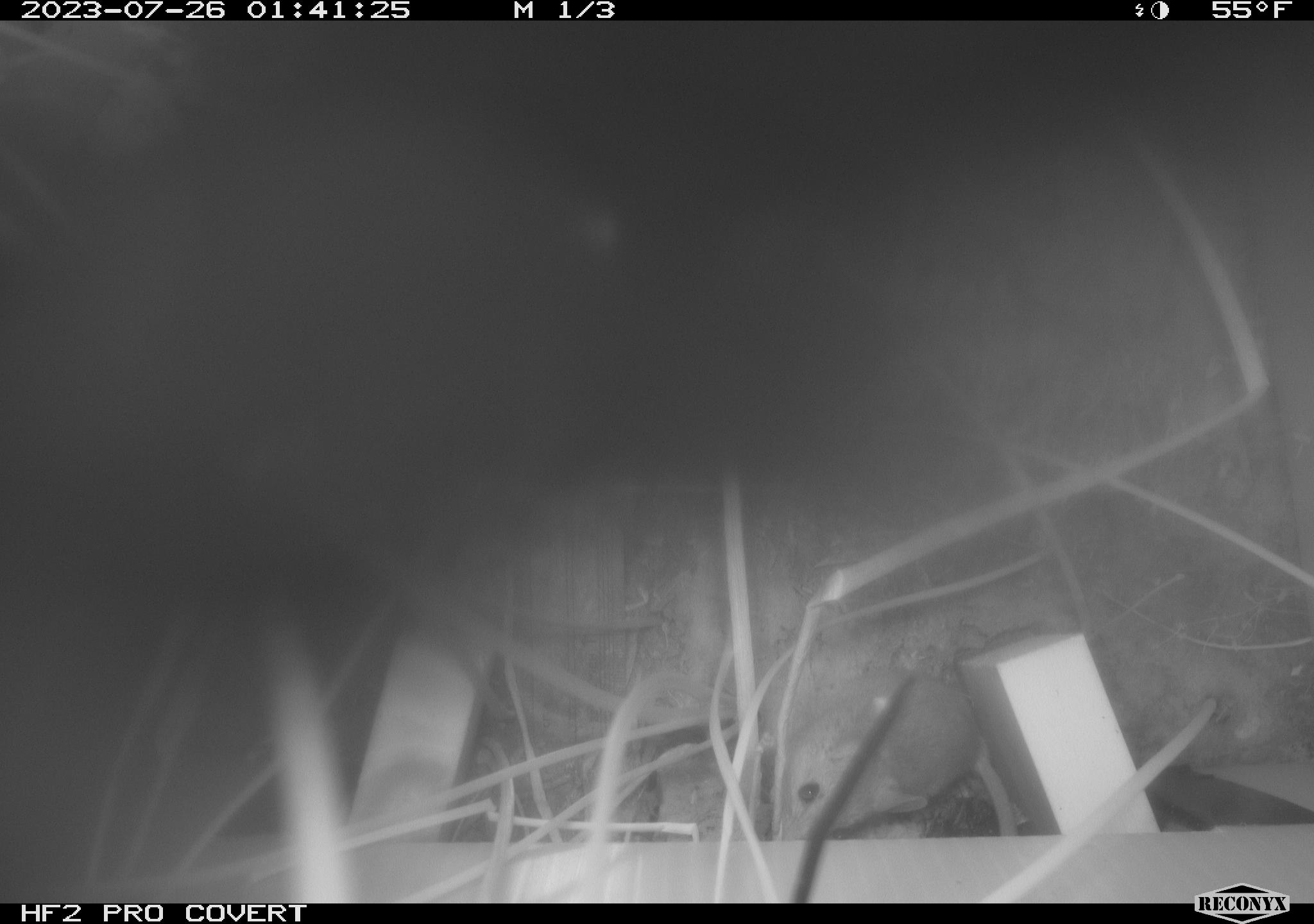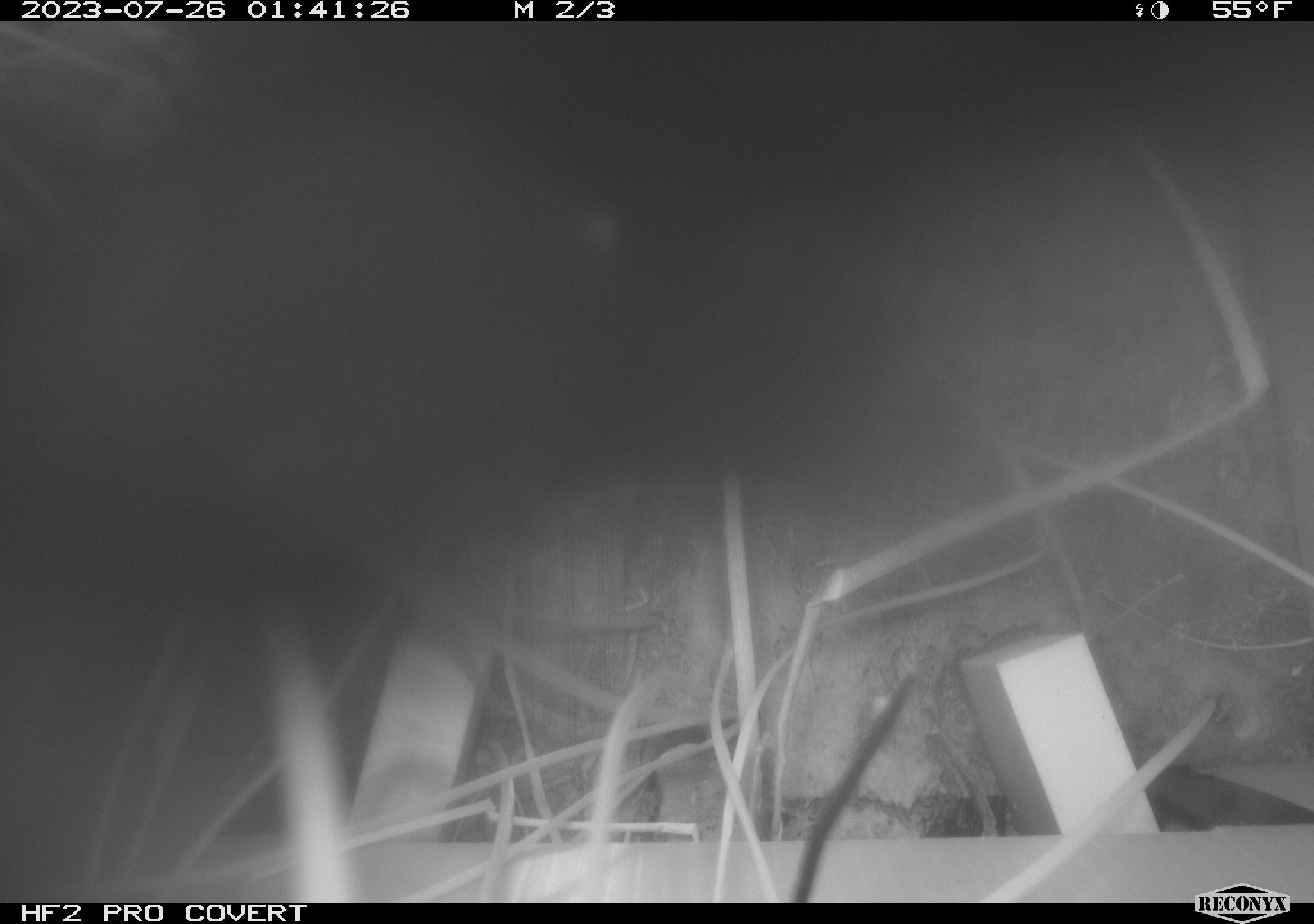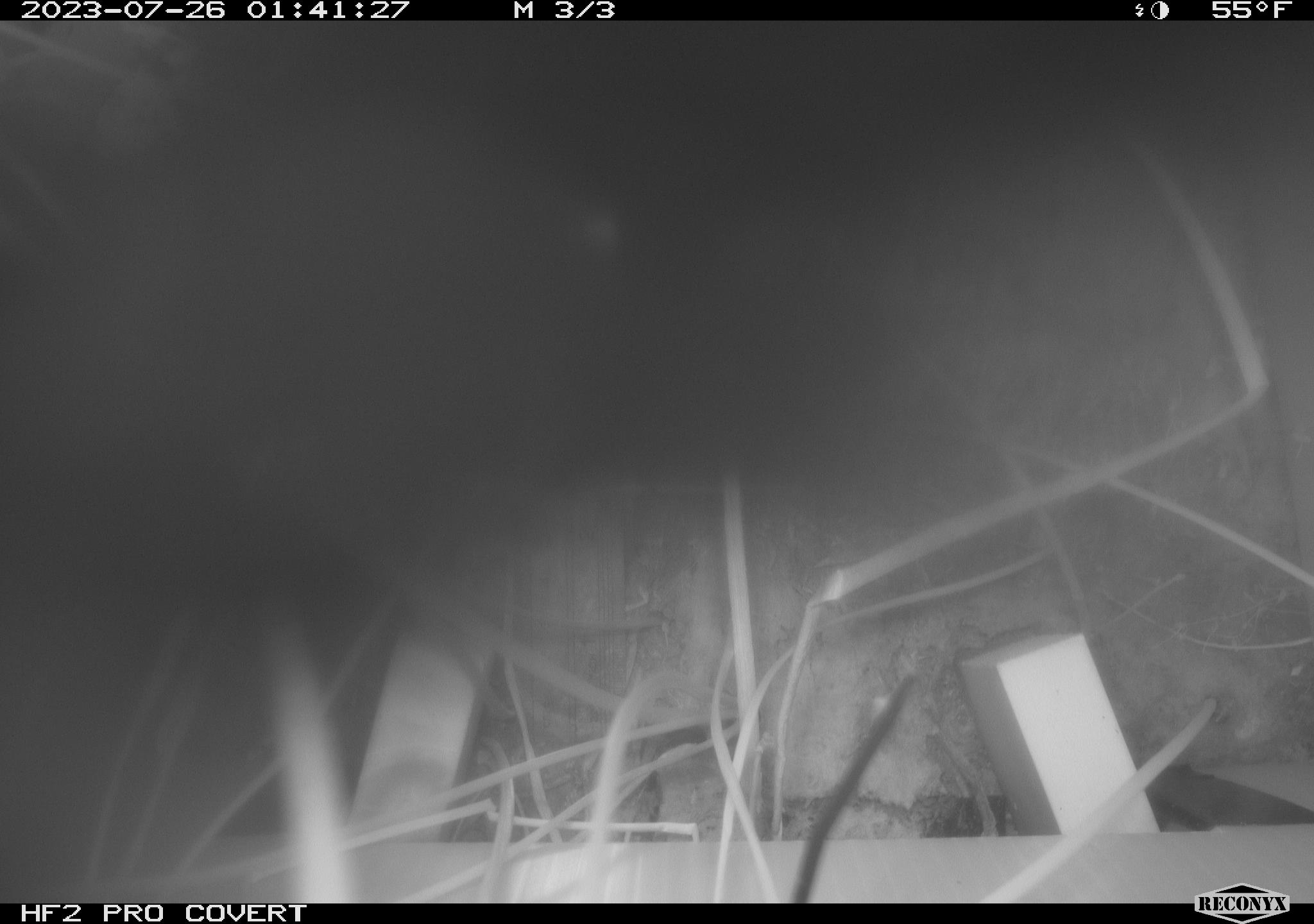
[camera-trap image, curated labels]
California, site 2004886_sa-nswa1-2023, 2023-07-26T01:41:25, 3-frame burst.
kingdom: Animalia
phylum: Chordata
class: Mammalia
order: Rodentia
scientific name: Rodentia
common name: rodent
Rodent (Rodentia).